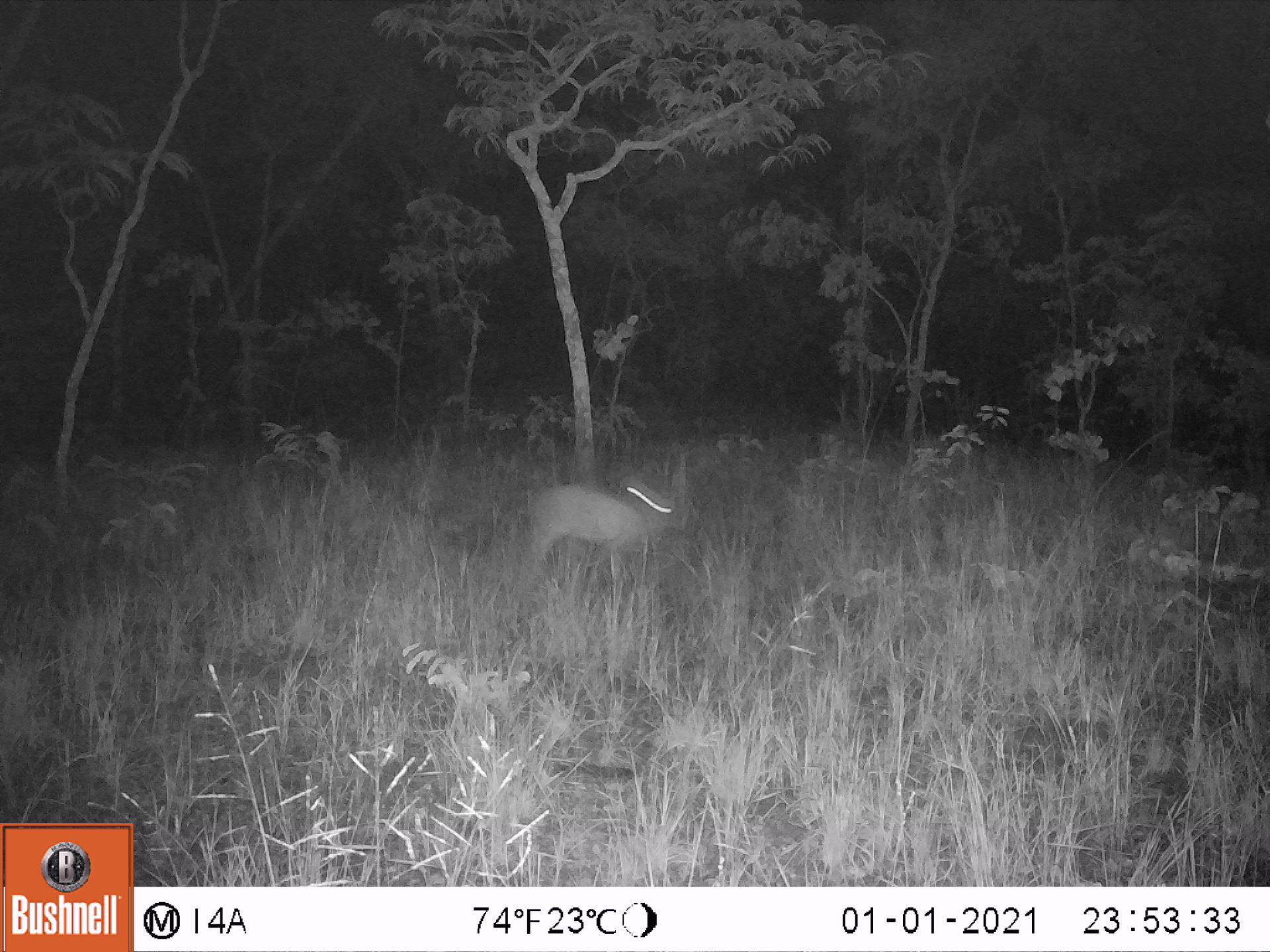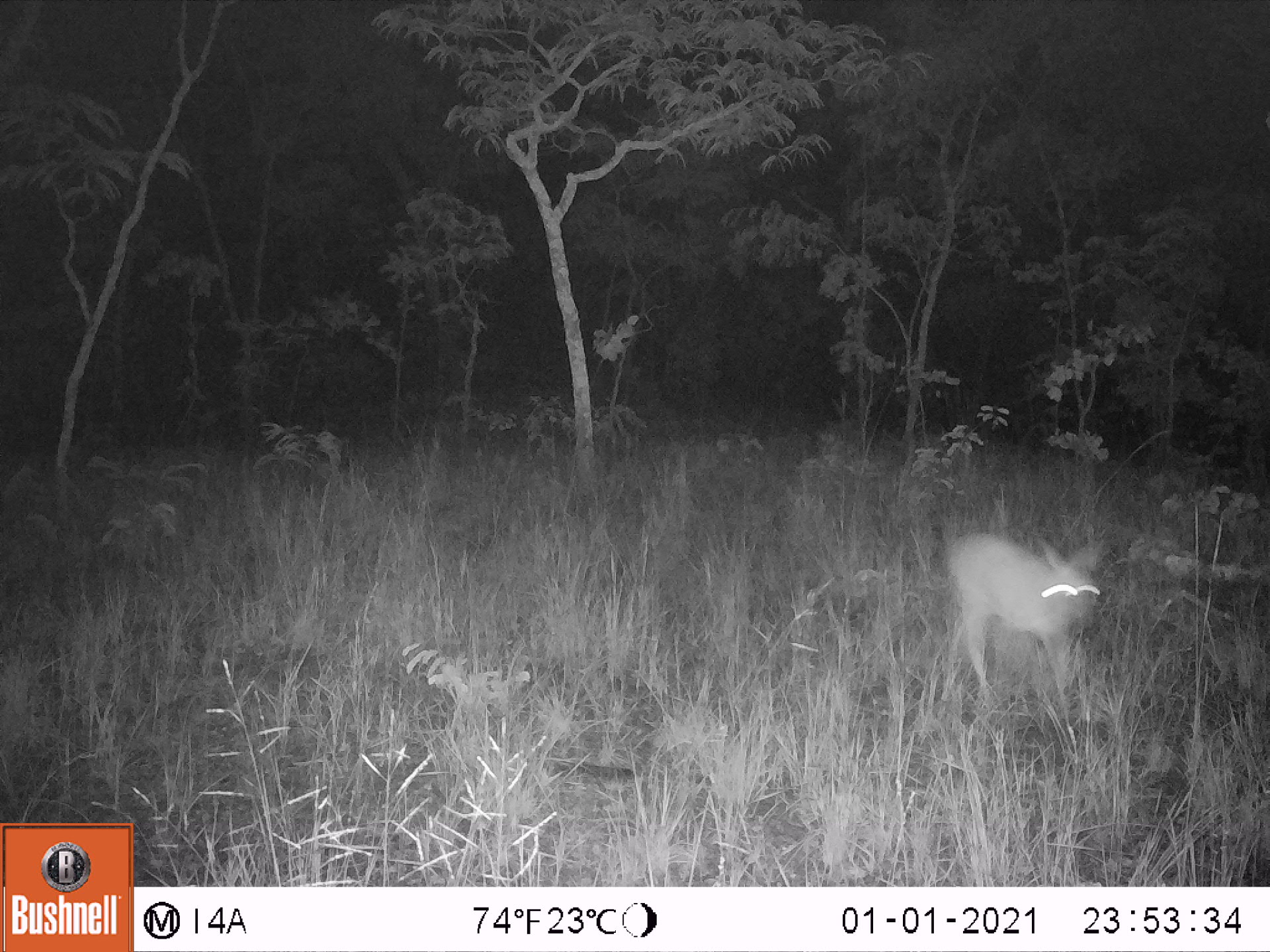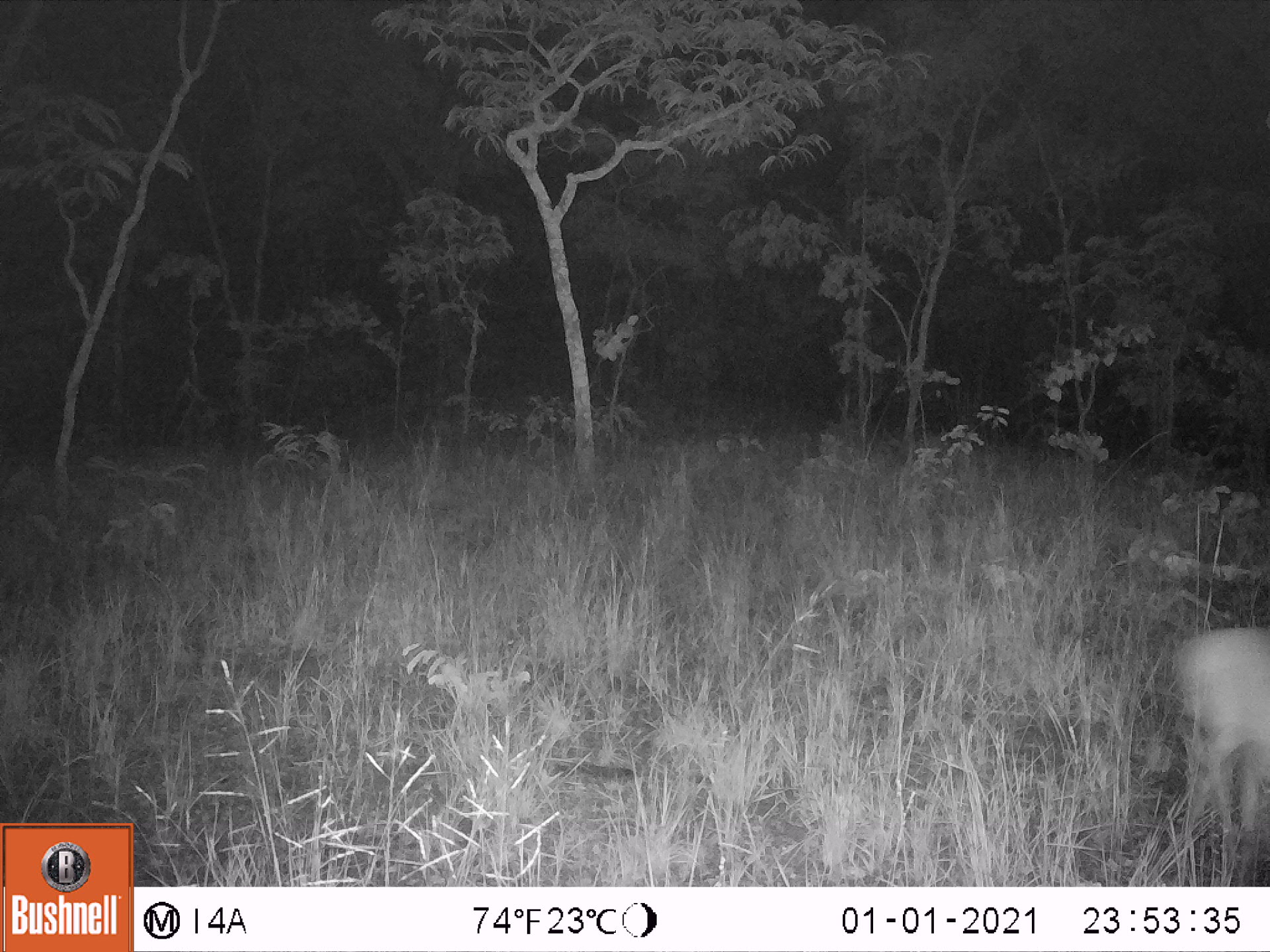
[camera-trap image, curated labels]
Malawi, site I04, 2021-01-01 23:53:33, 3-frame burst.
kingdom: Animalia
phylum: Chordata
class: Mammalia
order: Artiodactyla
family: Bovidae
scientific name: Antilopinae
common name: small antelope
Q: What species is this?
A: Small antelope (Antilopinae).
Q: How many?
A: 1.